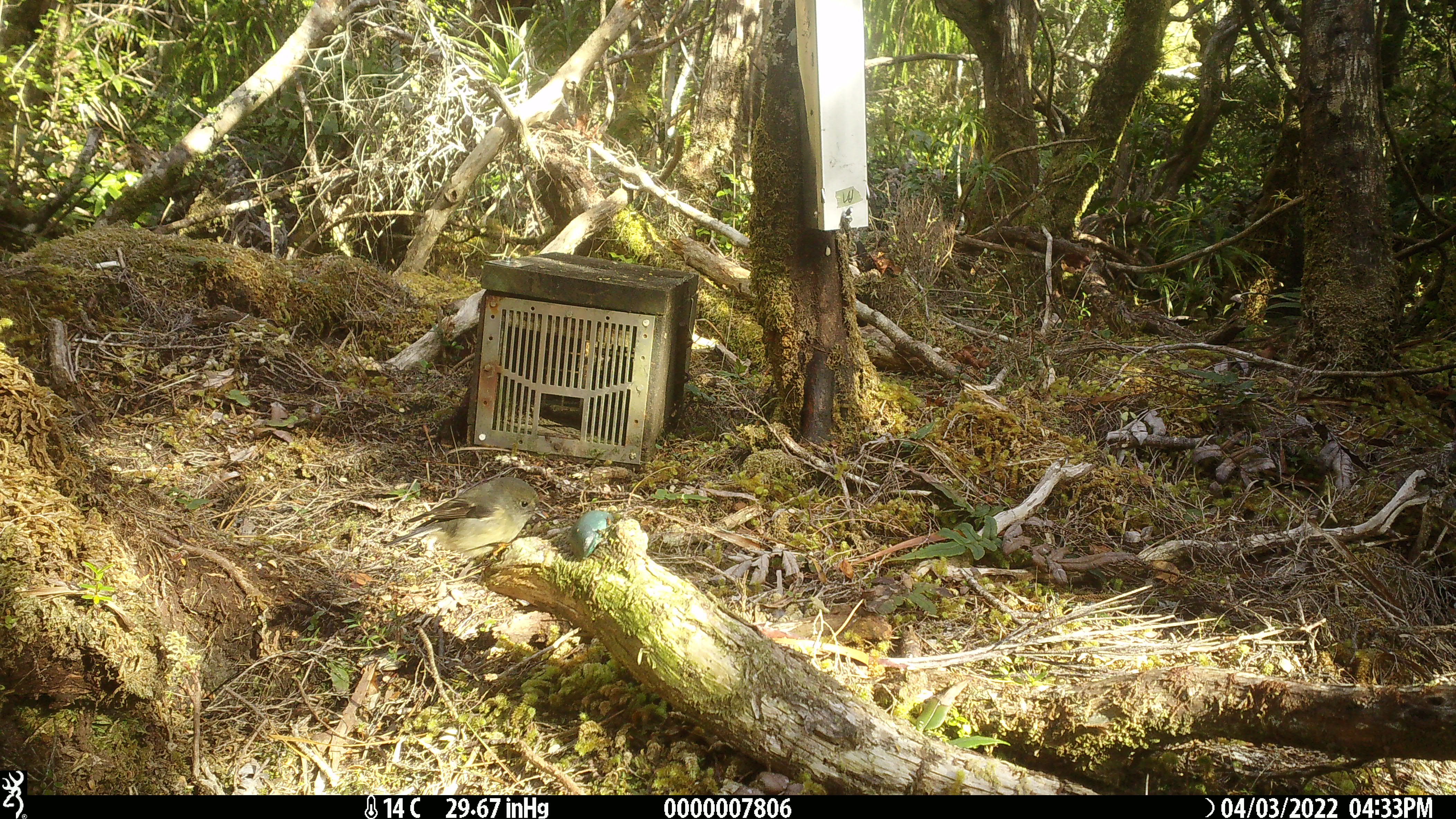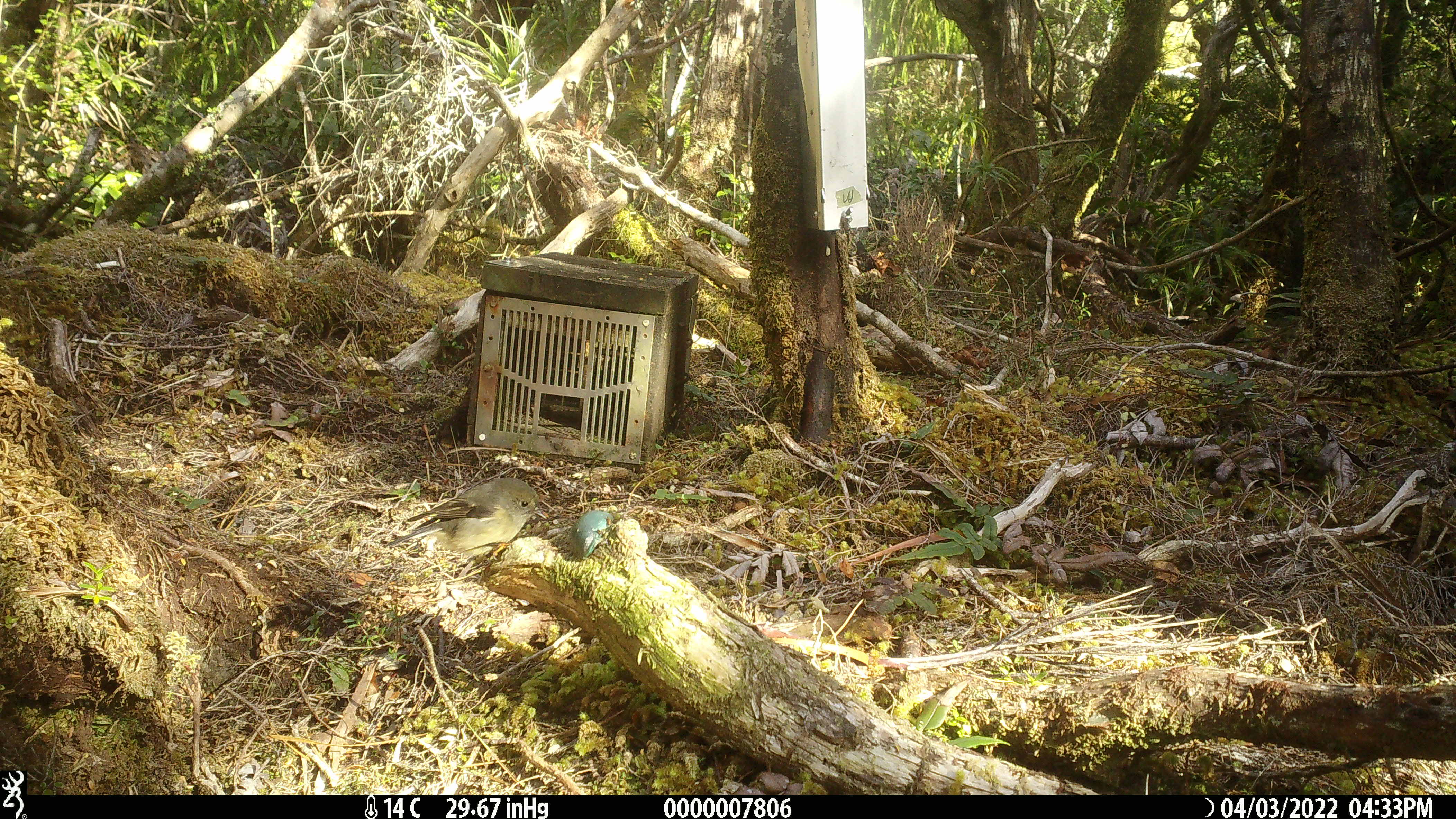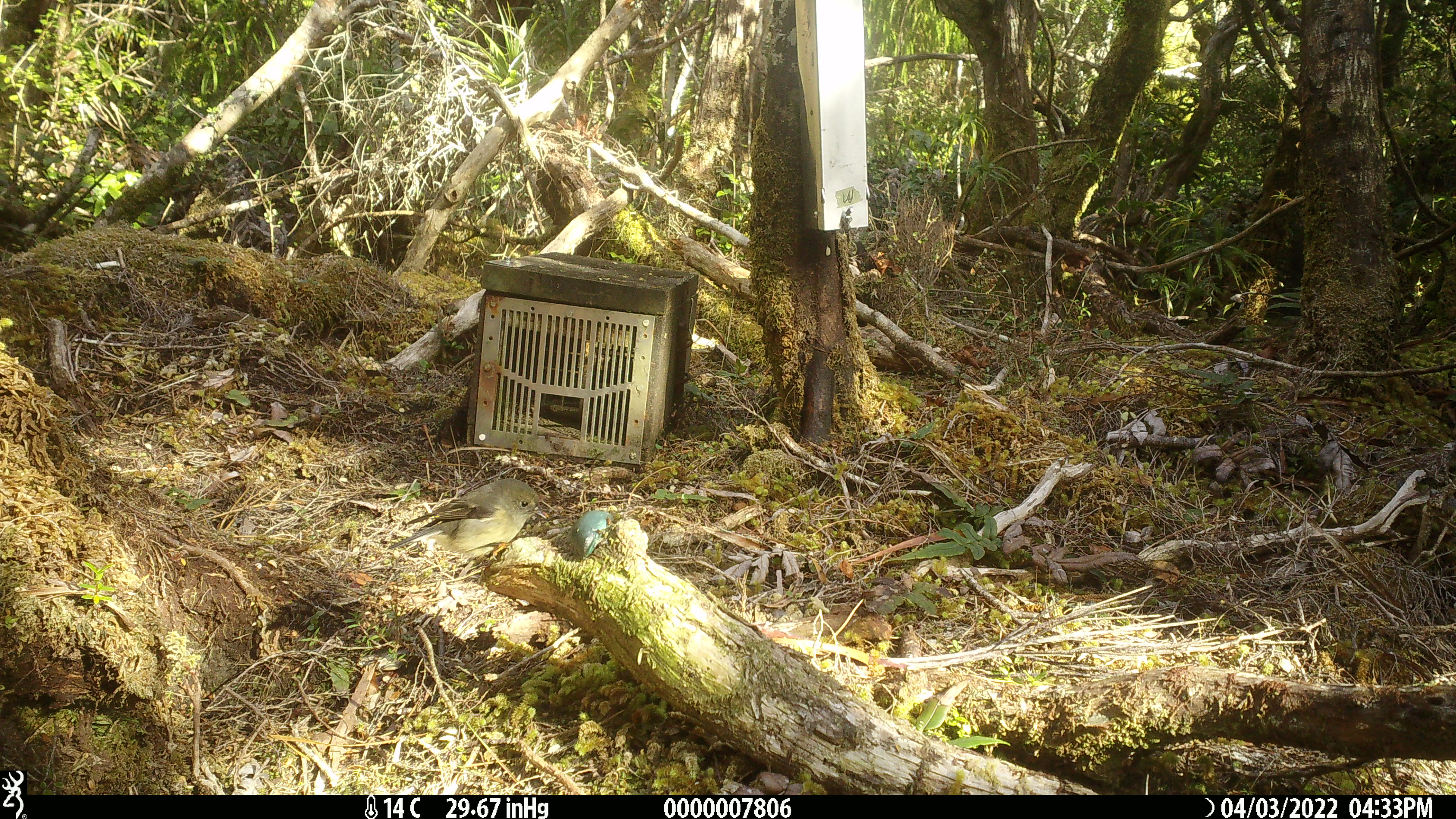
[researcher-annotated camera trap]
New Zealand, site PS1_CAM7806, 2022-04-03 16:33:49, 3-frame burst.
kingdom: Animalia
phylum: Chordata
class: Aves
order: Passeriformes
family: Petroicidae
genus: Petroica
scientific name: Petroica macrocephala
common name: tomtit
Tomtit (Petroica macrocephala).